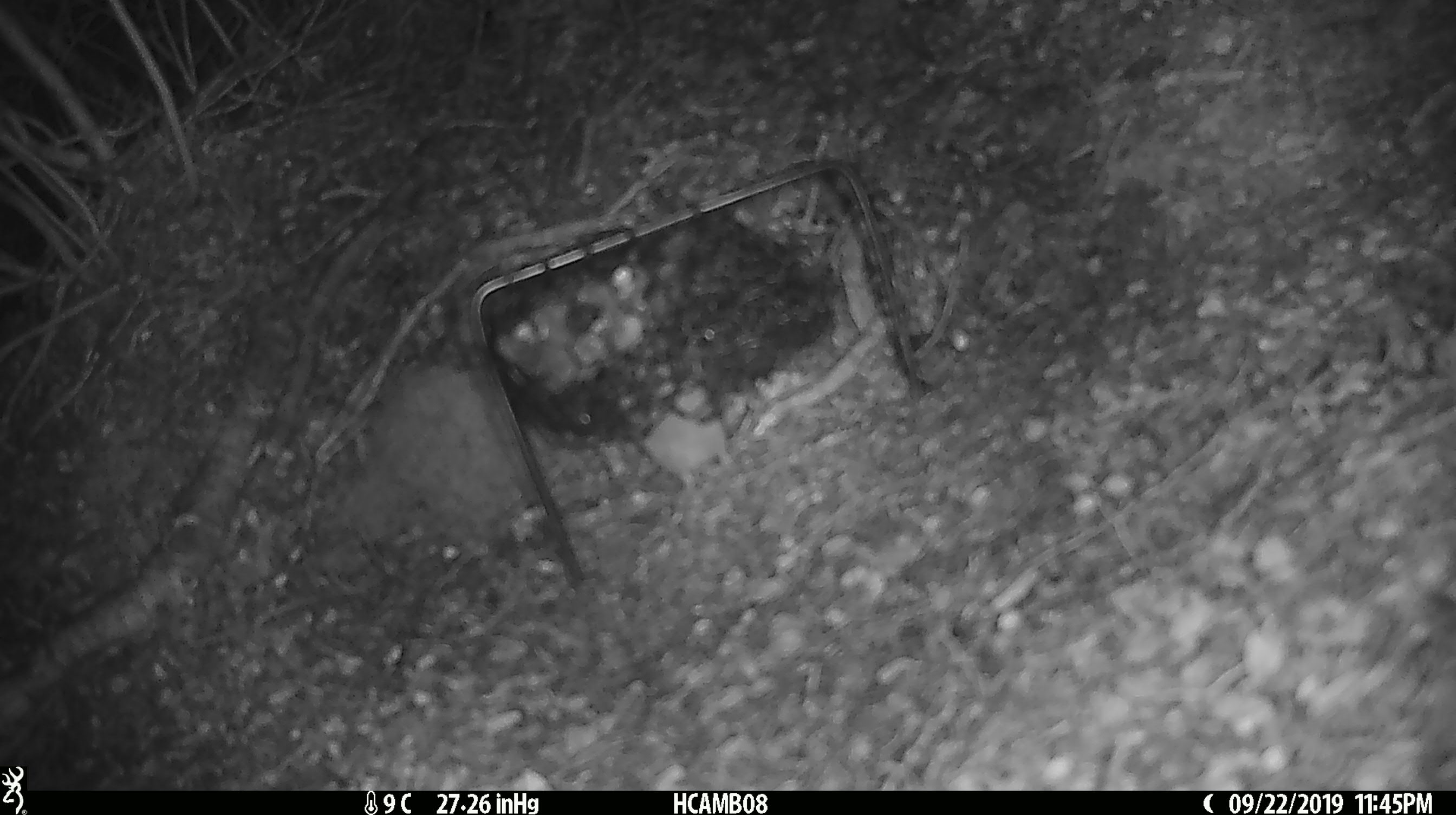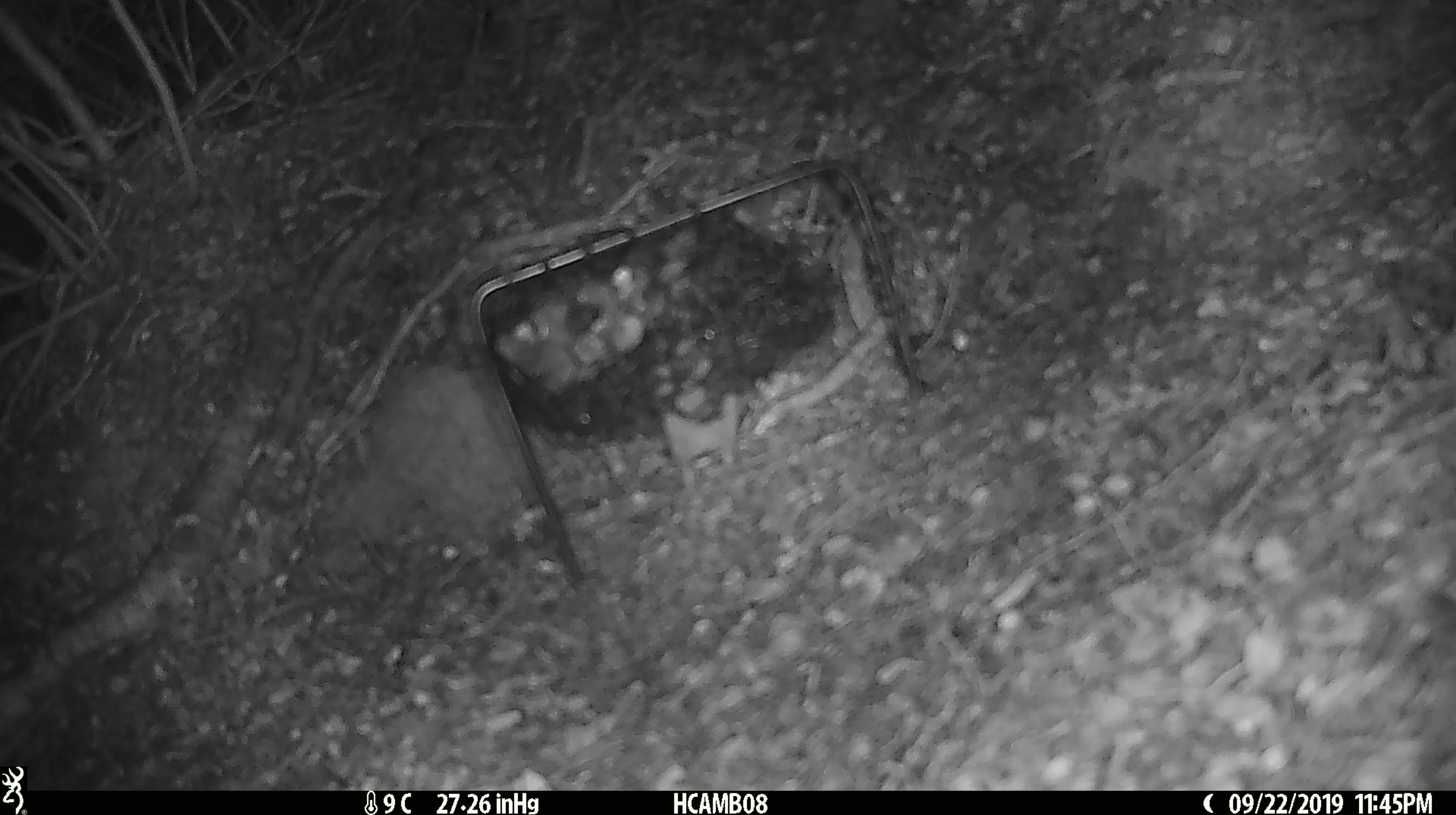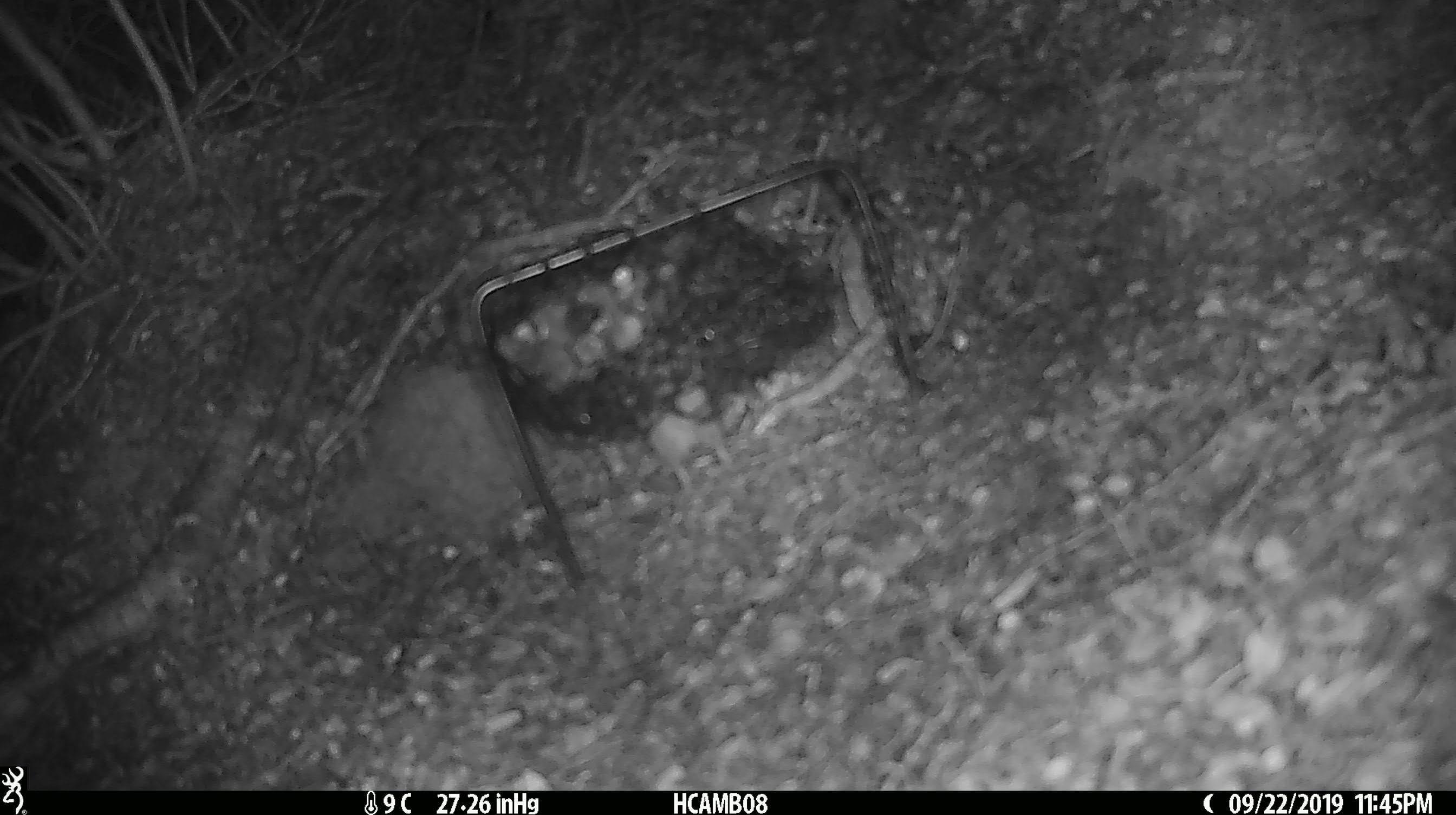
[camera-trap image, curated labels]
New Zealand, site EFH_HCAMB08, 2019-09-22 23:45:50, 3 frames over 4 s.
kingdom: Animalia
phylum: Chordata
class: Mammalia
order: Rodentia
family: Muridae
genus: Mus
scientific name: Mus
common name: mouse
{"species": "mouse (Mus)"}